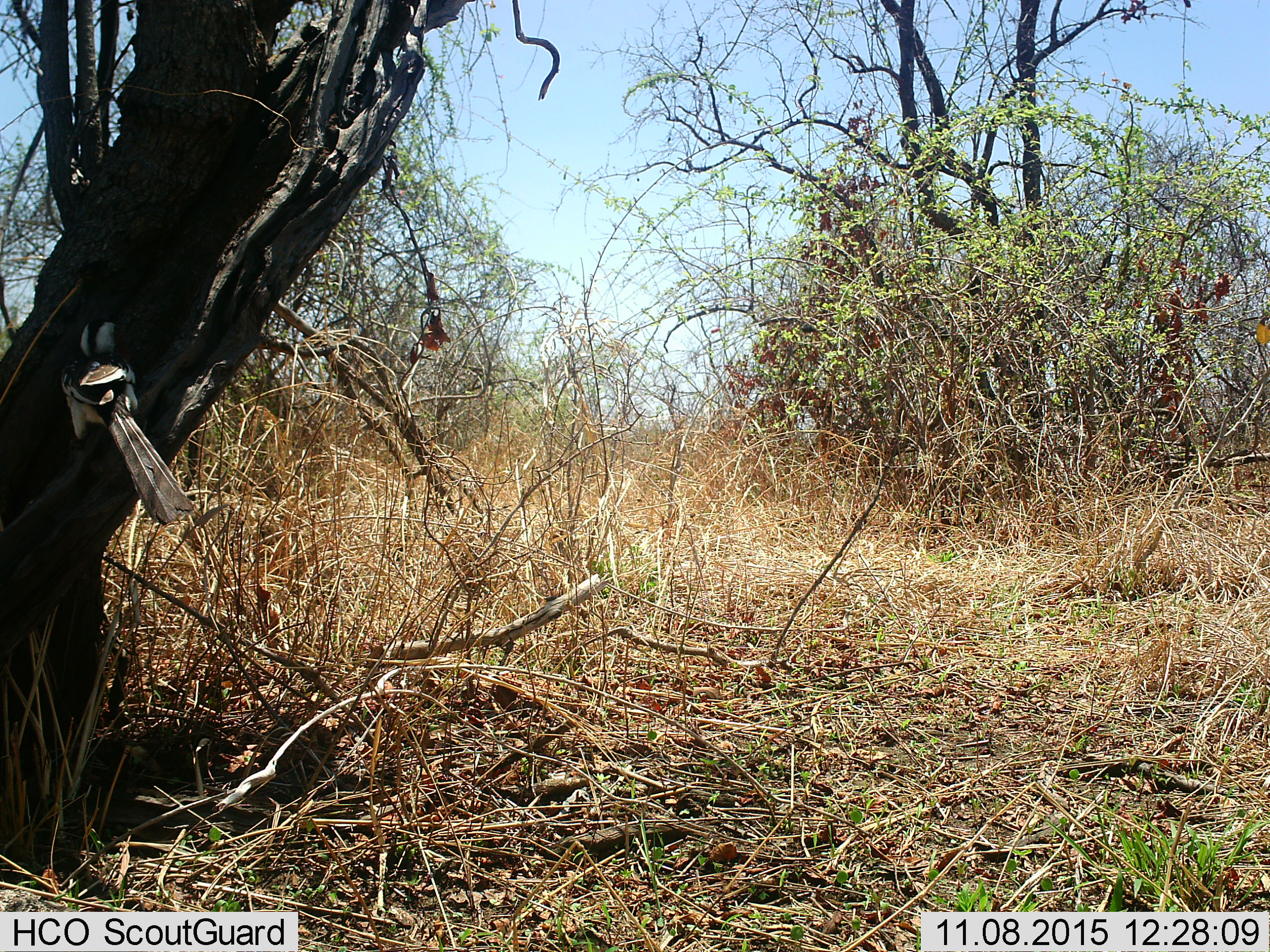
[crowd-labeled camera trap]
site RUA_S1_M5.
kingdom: Animalia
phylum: Chordata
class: Aves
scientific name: Aves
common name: bird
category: birdother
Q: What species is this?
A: Birdother (bird) (Aves).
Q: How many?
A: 1.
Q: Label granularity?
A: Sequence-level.